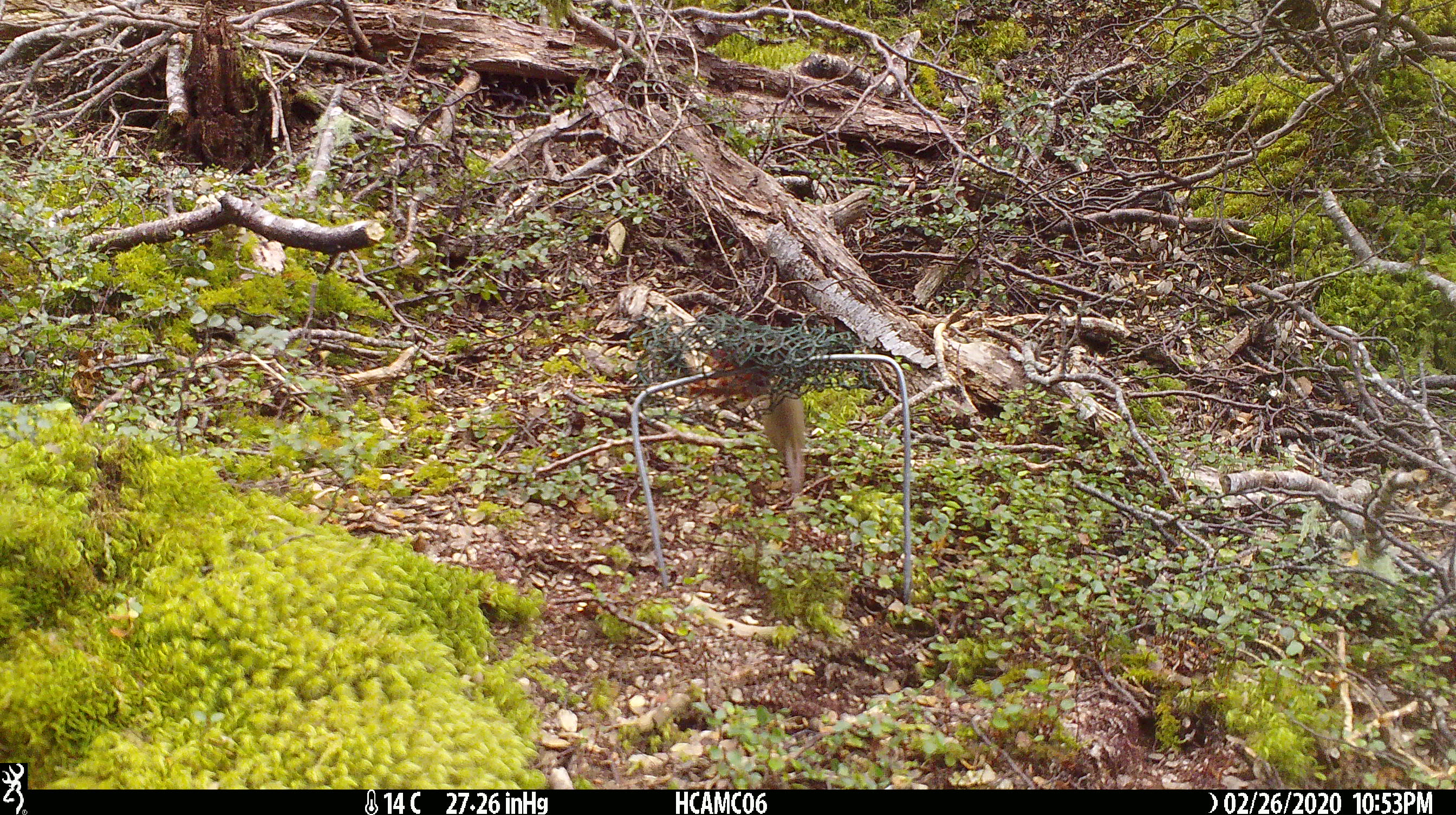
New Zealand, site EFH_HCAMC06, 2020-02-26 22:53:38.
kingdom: Animalia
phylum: Chordata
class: Mammalia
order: Rodentia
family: Muridae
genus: Mus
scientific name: Mus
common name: mouse